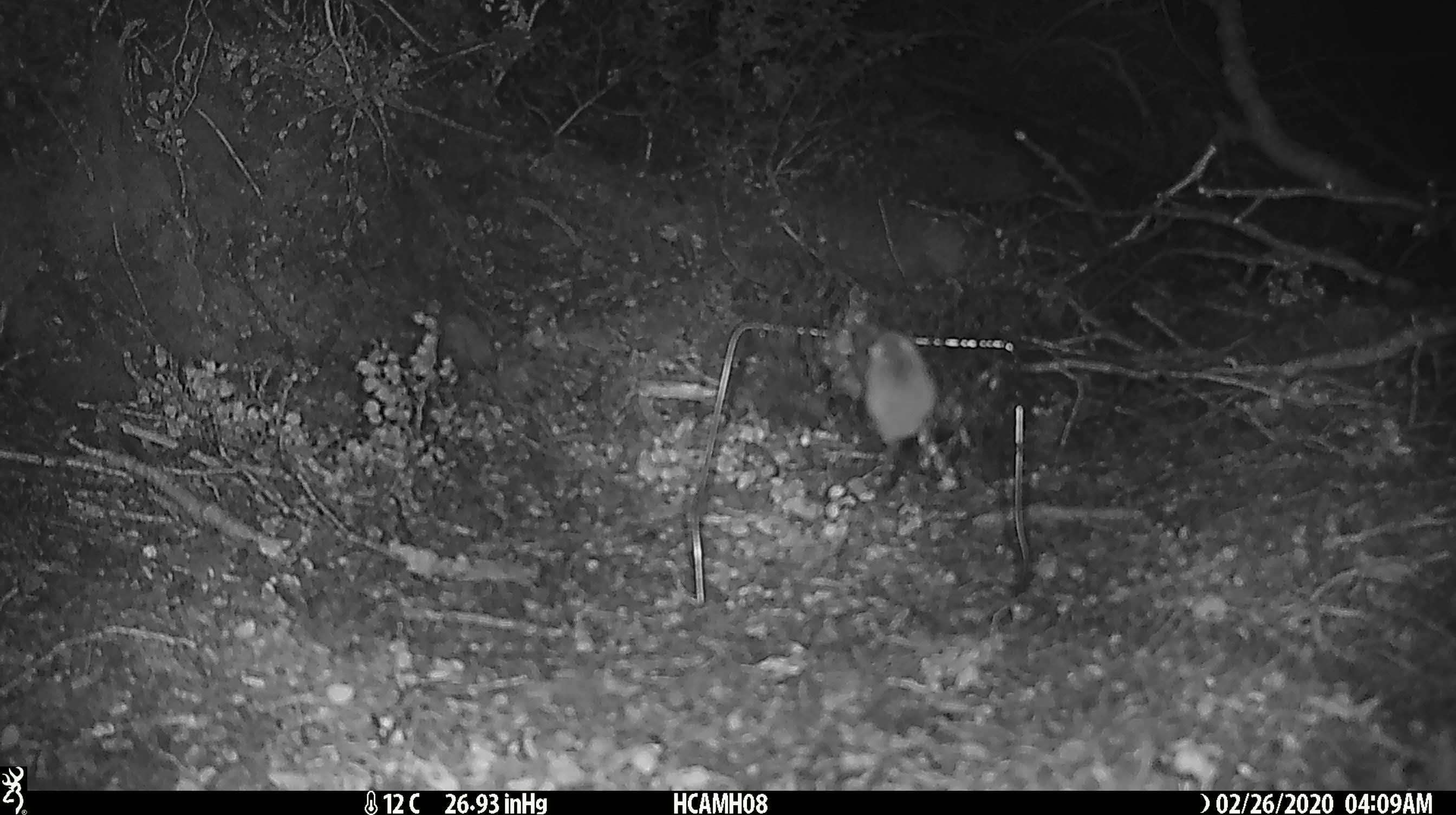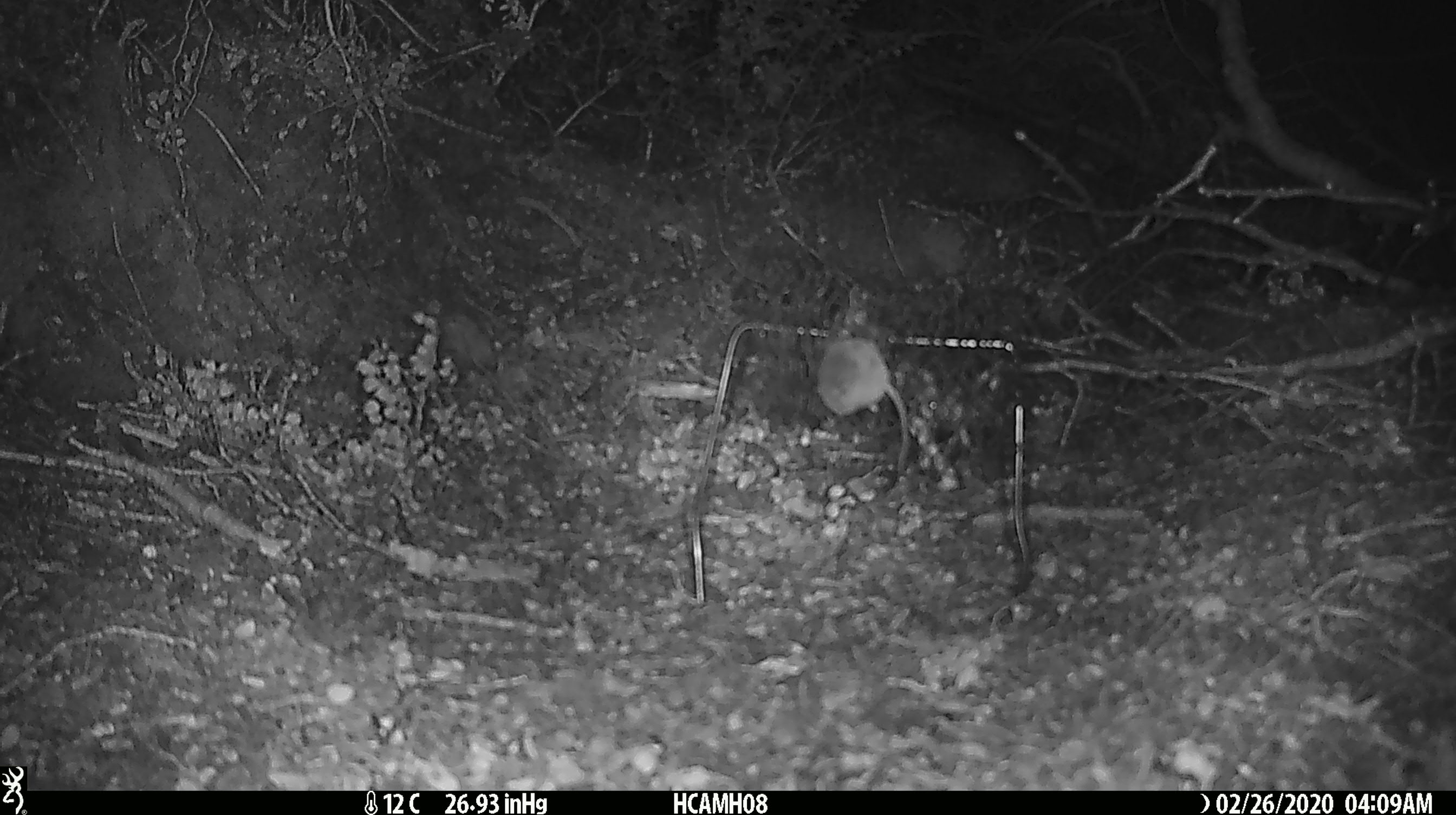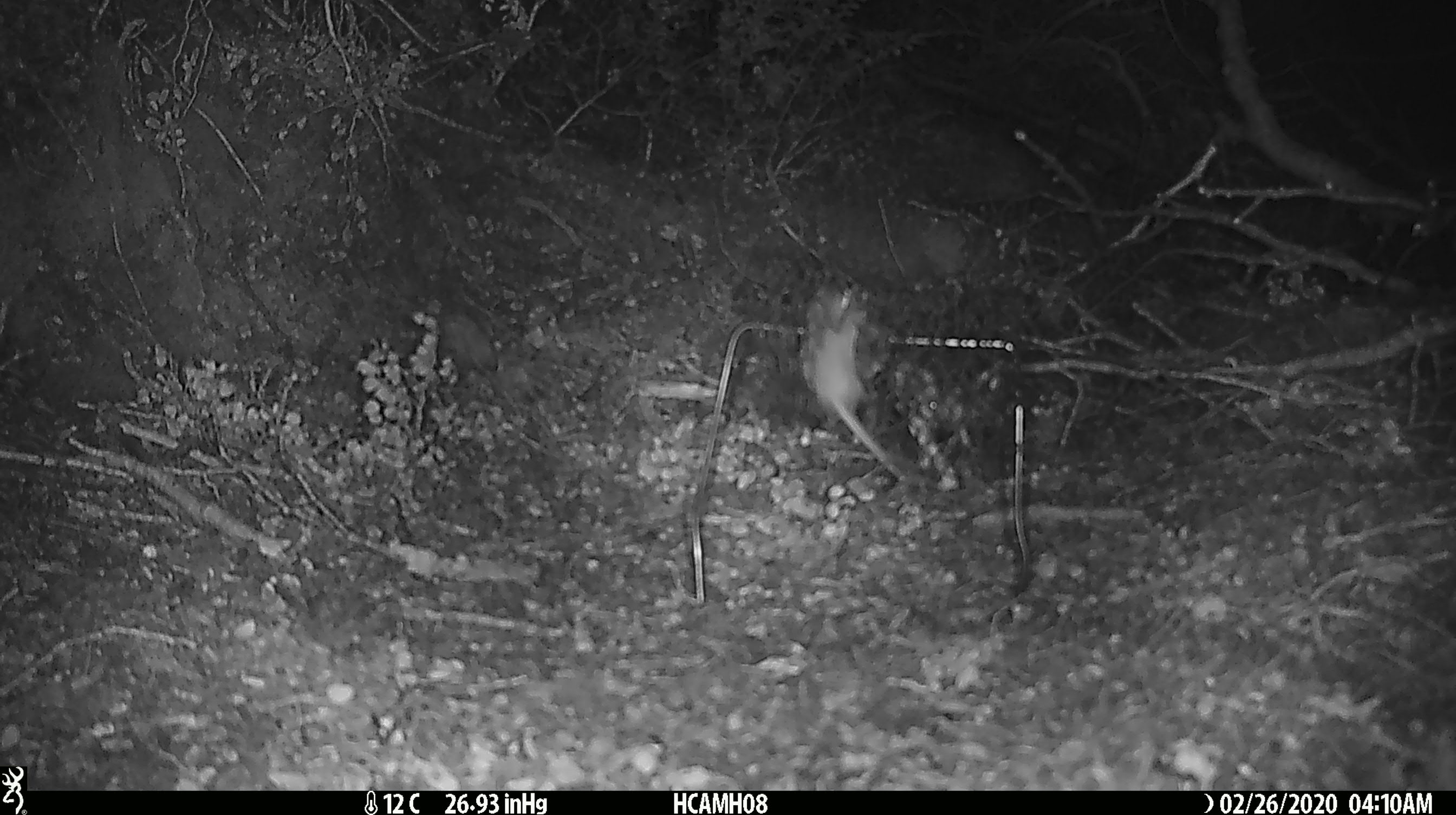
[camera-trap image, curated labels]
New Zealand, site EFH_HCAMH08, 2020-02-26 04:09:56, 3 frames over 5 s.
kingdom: Animalia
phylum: Chordata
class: Mammalia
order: Rodentia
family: Muridae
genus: Mus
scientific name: Mus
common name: mouse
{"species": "mouse (Mus)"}